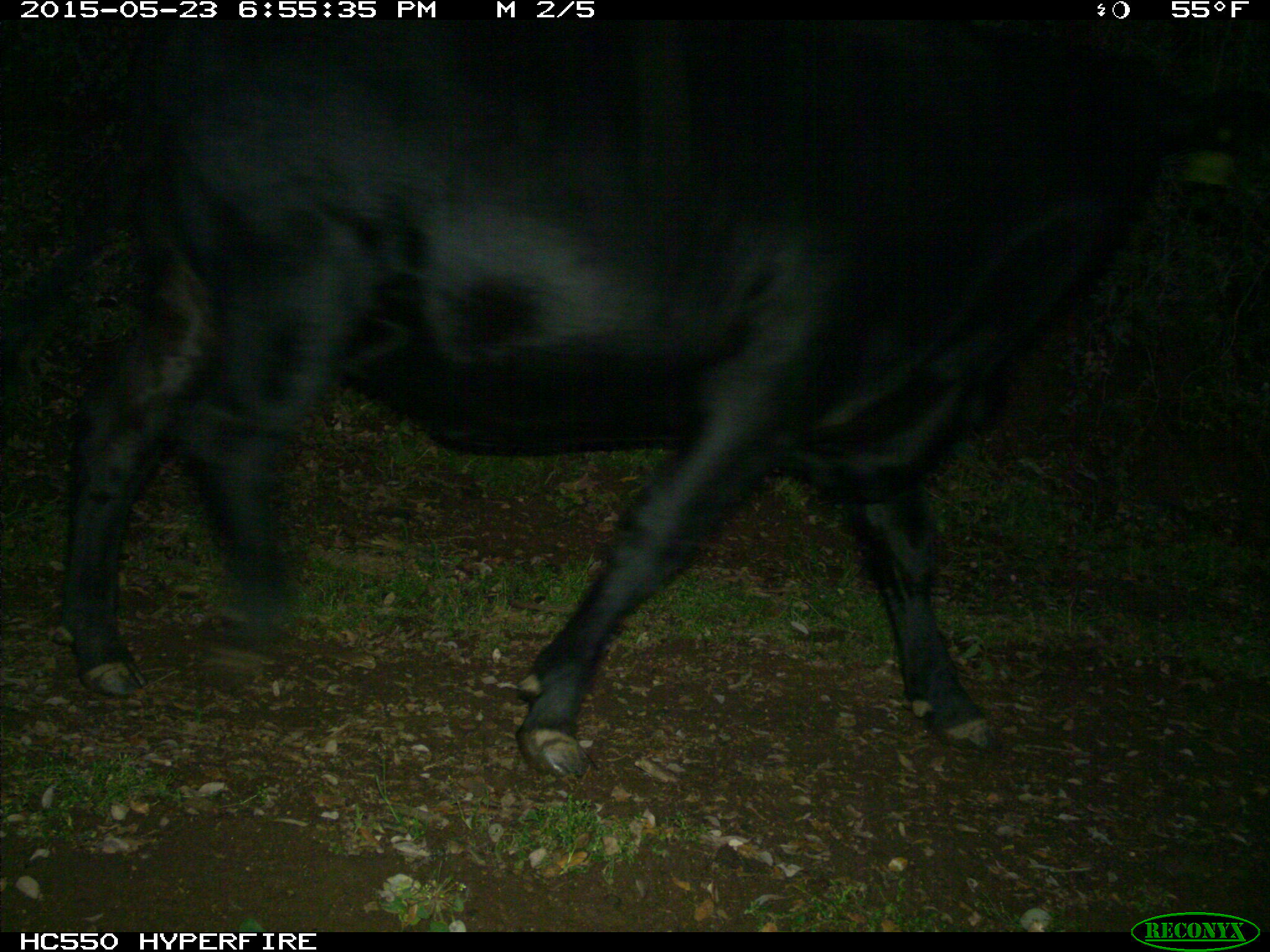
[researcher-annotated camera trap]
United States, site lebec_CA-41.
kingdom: Animalia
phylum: Chordata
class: Mammalia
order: Artiodactyla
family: Bovidae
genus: Bos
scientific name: Bos taurus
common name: domestic cow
Bos taurus (domestic cow).